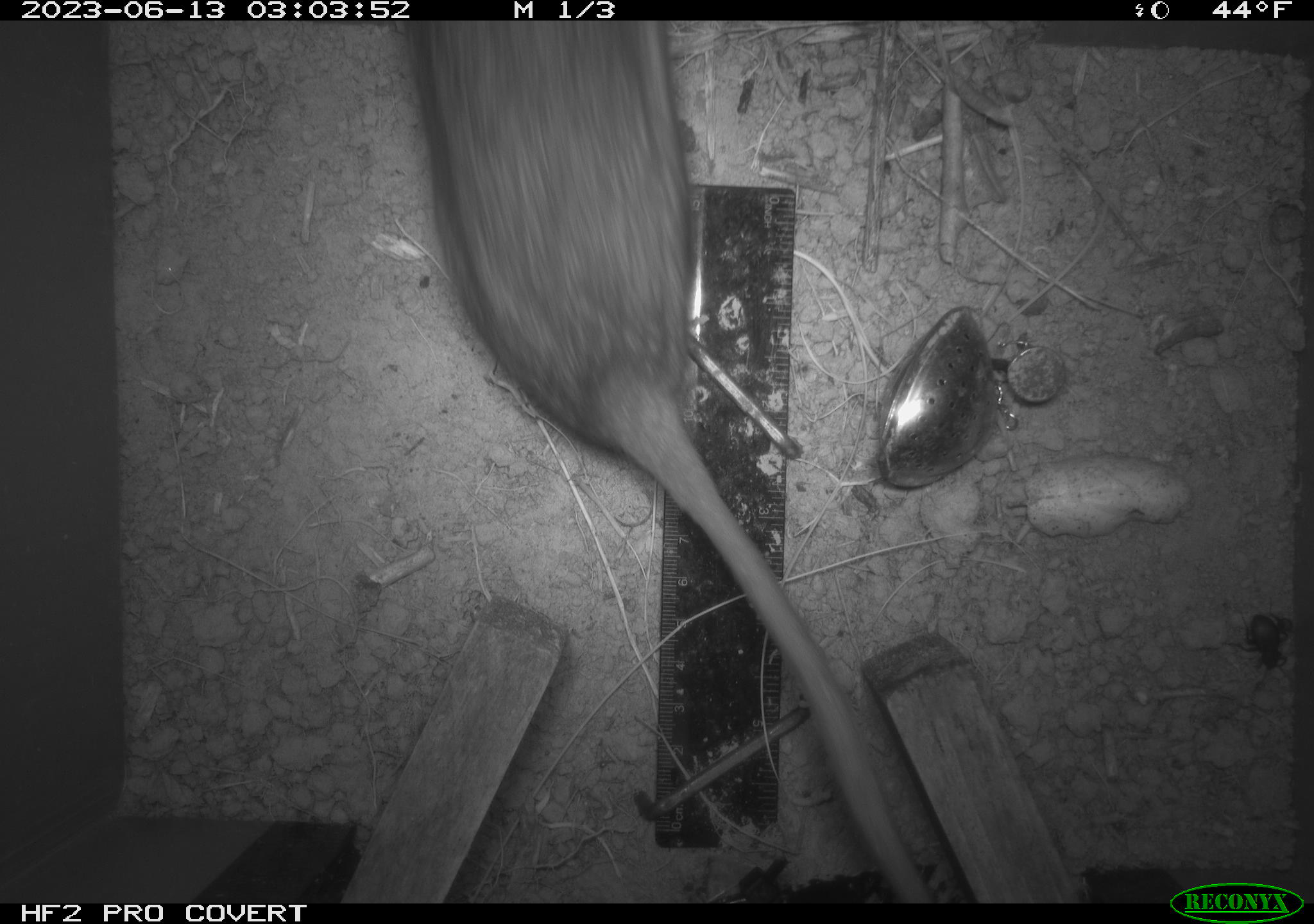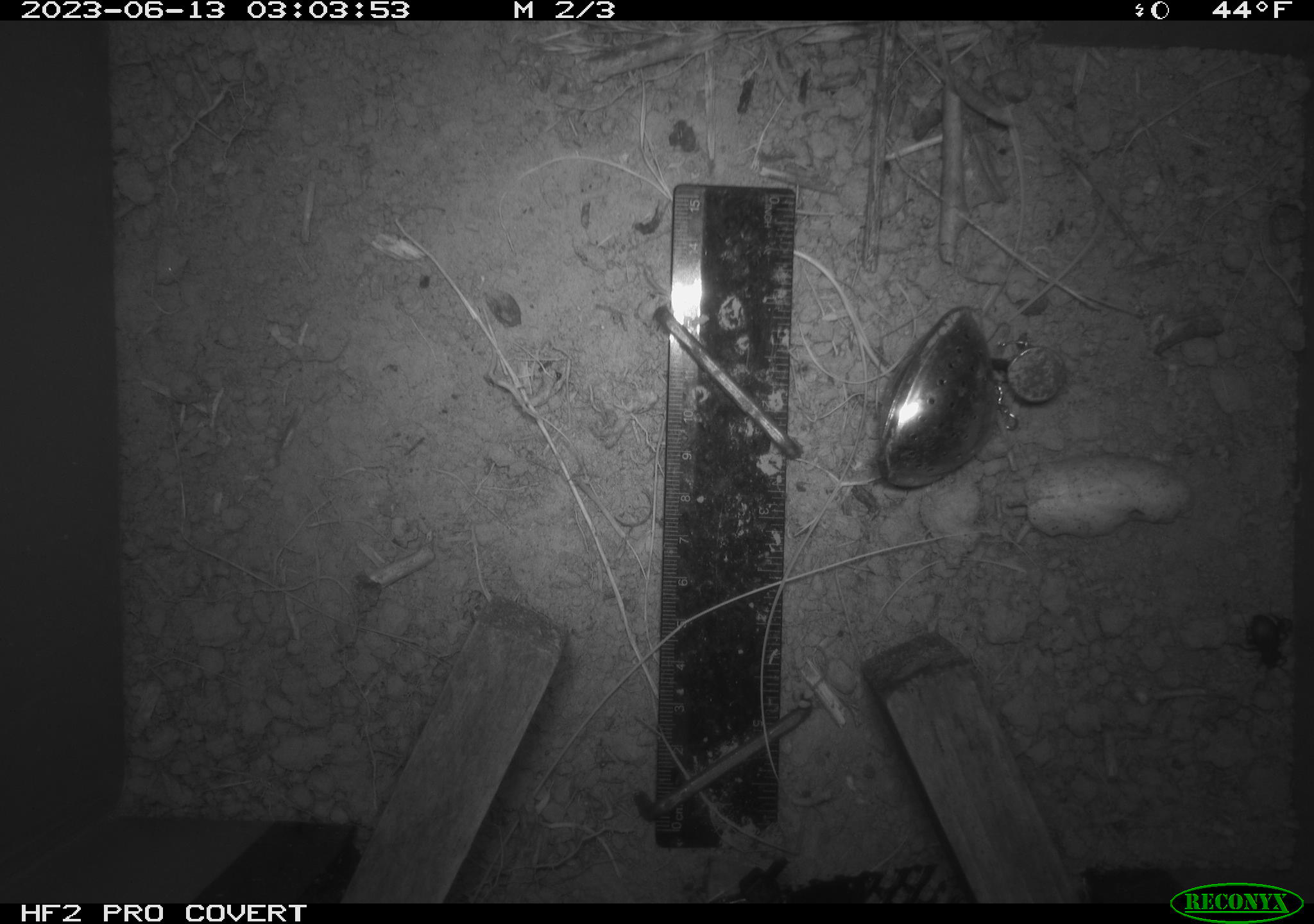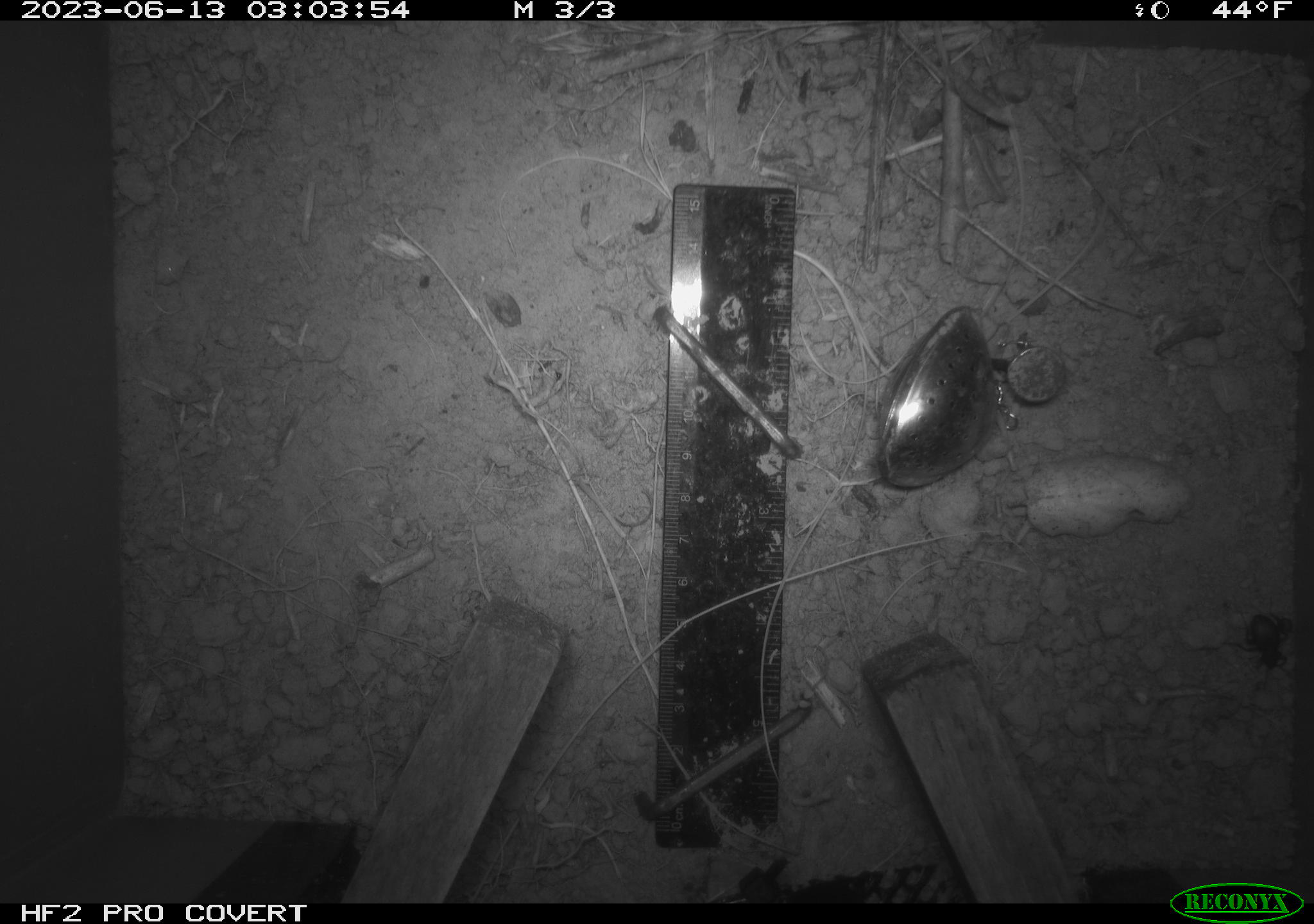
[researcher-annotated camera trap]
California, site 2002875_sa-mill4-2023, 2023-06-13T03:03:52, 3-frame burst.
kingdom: Animalia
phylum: Chordata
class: Mammalia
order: Rodentia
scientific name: Rodentia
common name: mouse species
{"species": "mouse species (Rodentia)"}